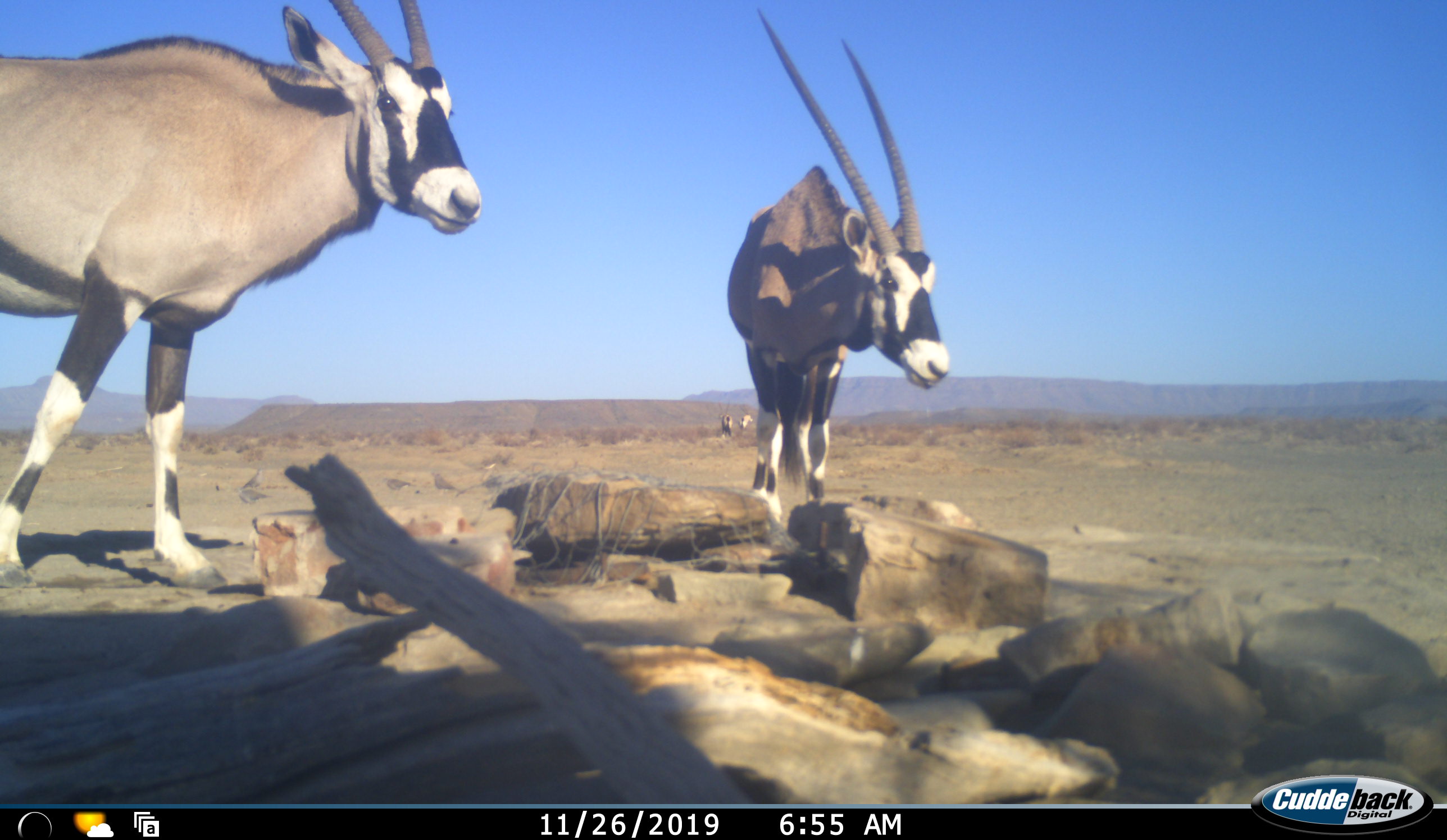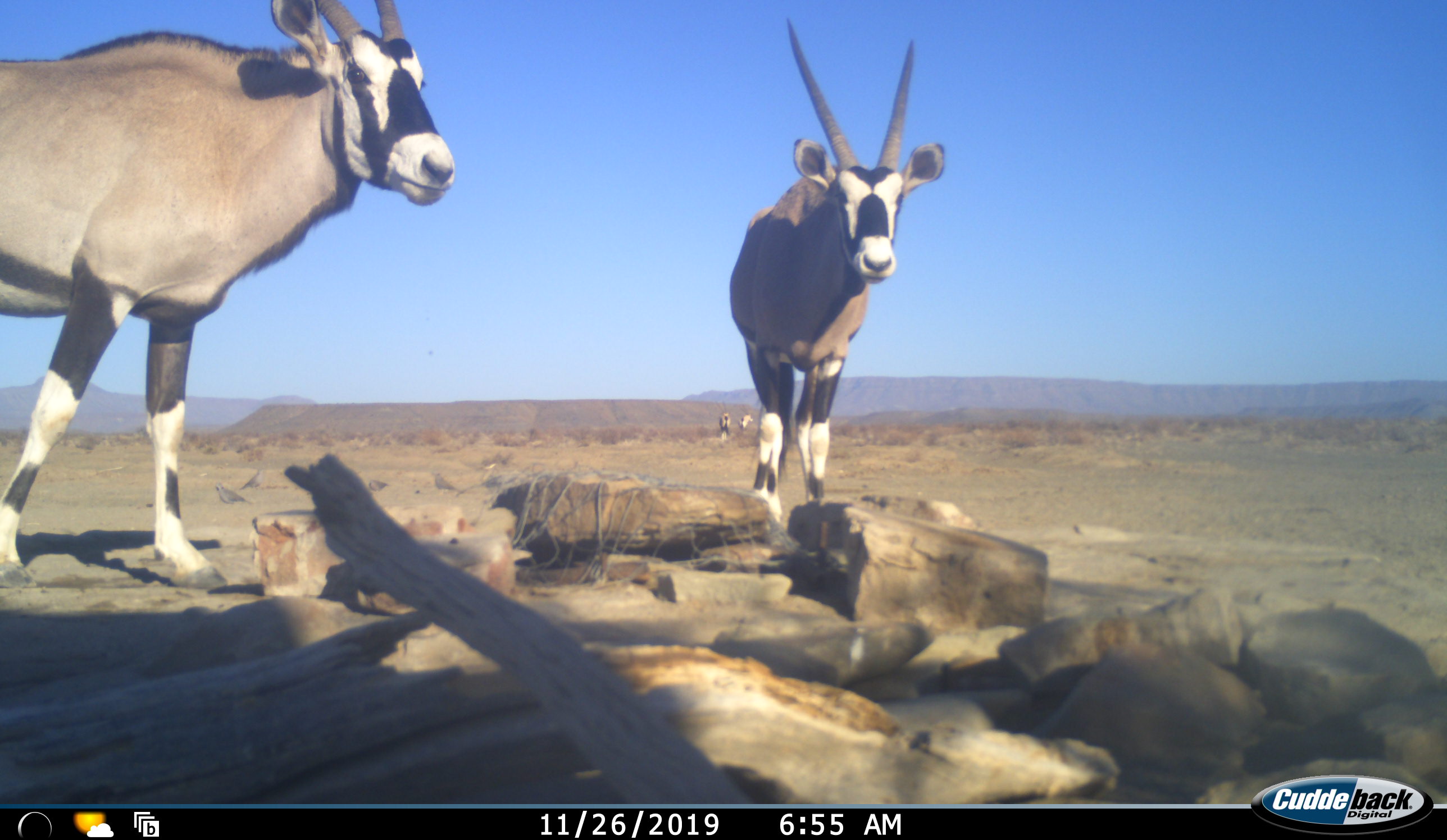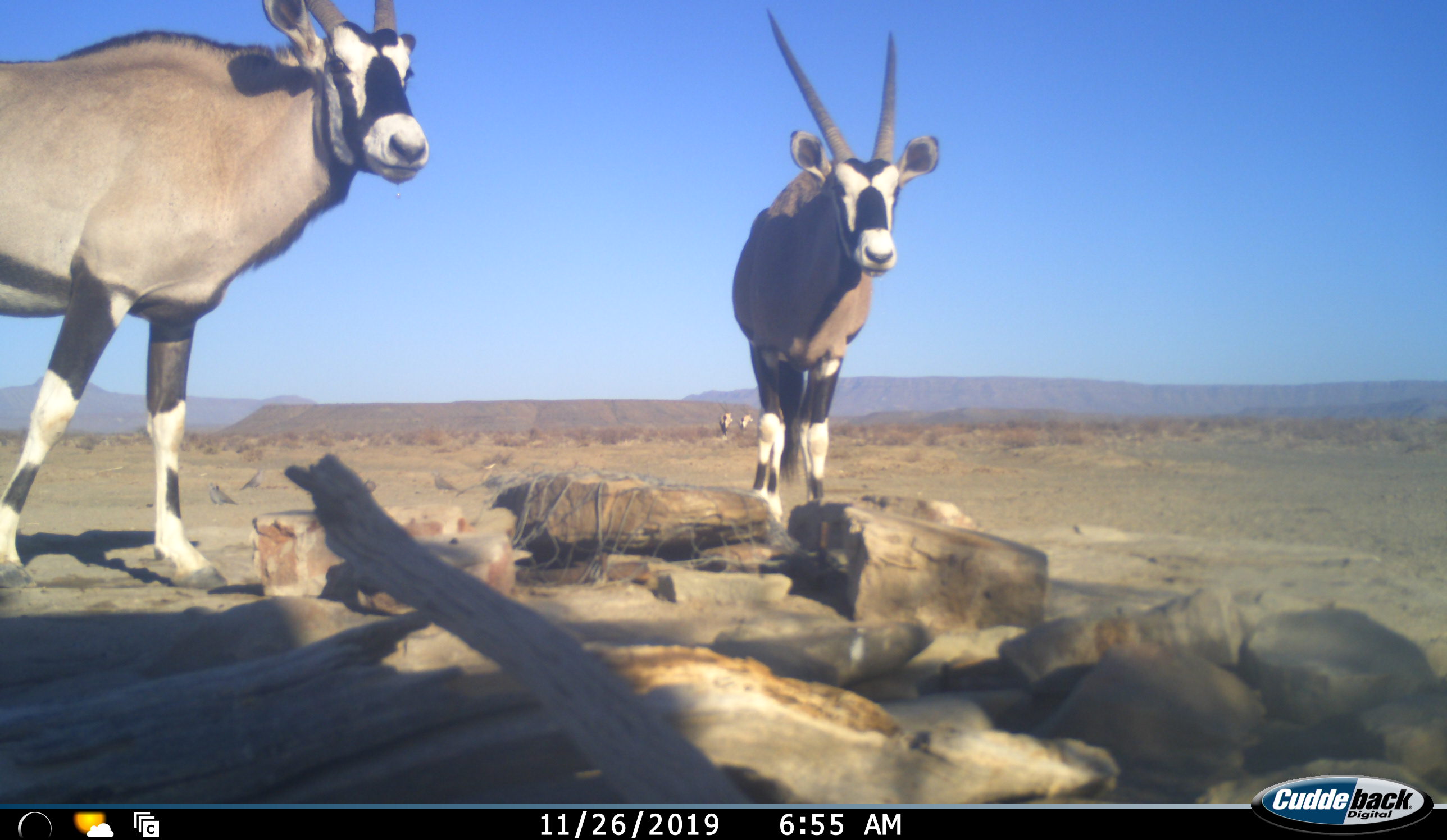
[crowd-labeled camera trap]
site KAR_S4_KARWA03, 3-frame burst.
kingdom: Animalia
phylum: Chordata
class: Mammalia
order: Artiodactyla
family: Bovidae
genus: Oryx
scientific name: Oryx gazella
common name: gemsbok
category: oryx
Oryx (gemsbok) (Oryx gazella), count 4. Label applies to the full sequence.